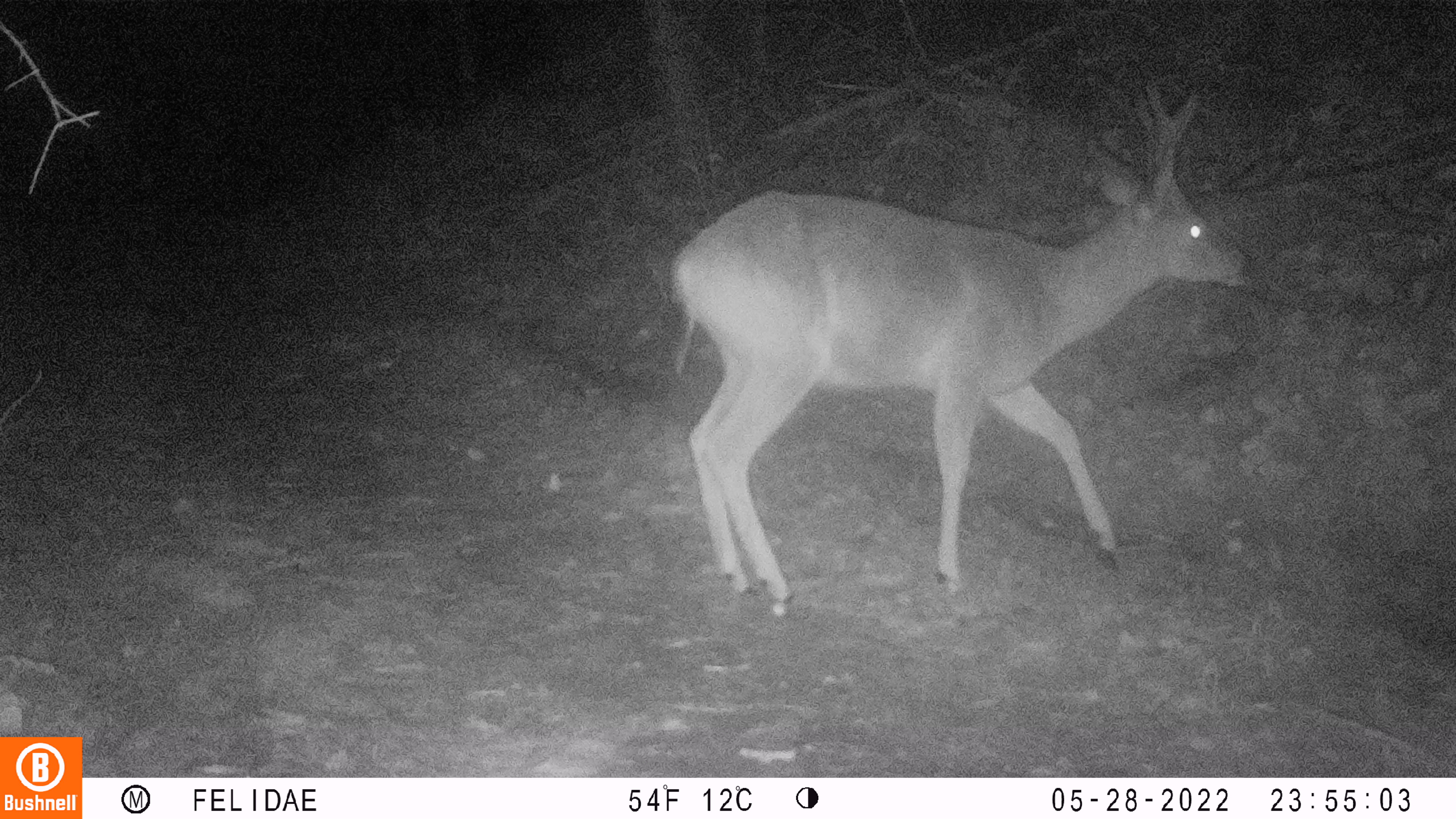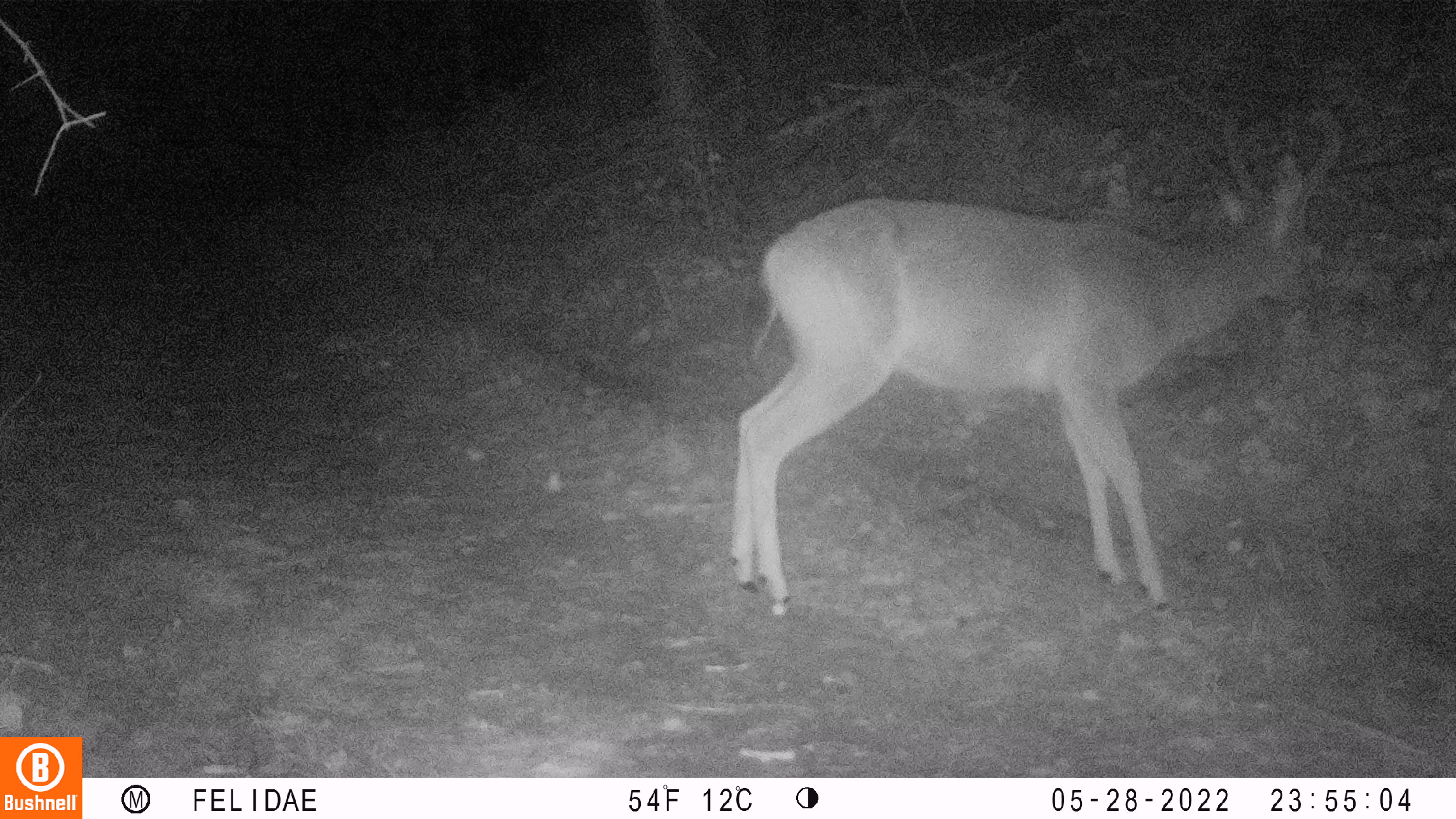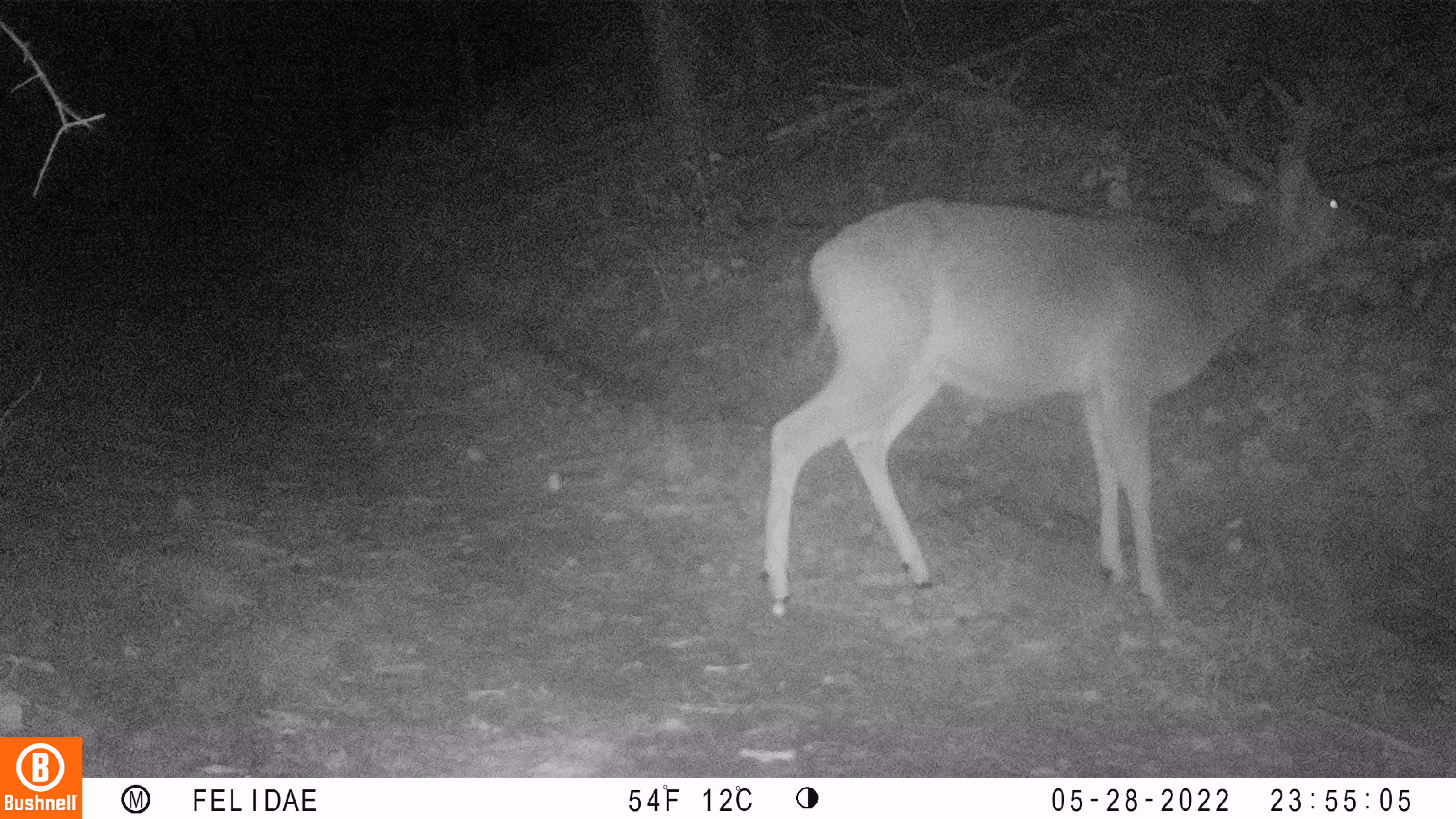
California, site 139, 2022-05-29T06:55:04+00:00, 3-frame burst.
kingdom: Animalia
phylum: Chordata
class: Mammalia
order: Artiodactyla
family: Cervidae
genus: Odocoileus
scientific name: Odocoileus hemionus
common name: mule deer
Mule deer (Odocoileus hemionus).